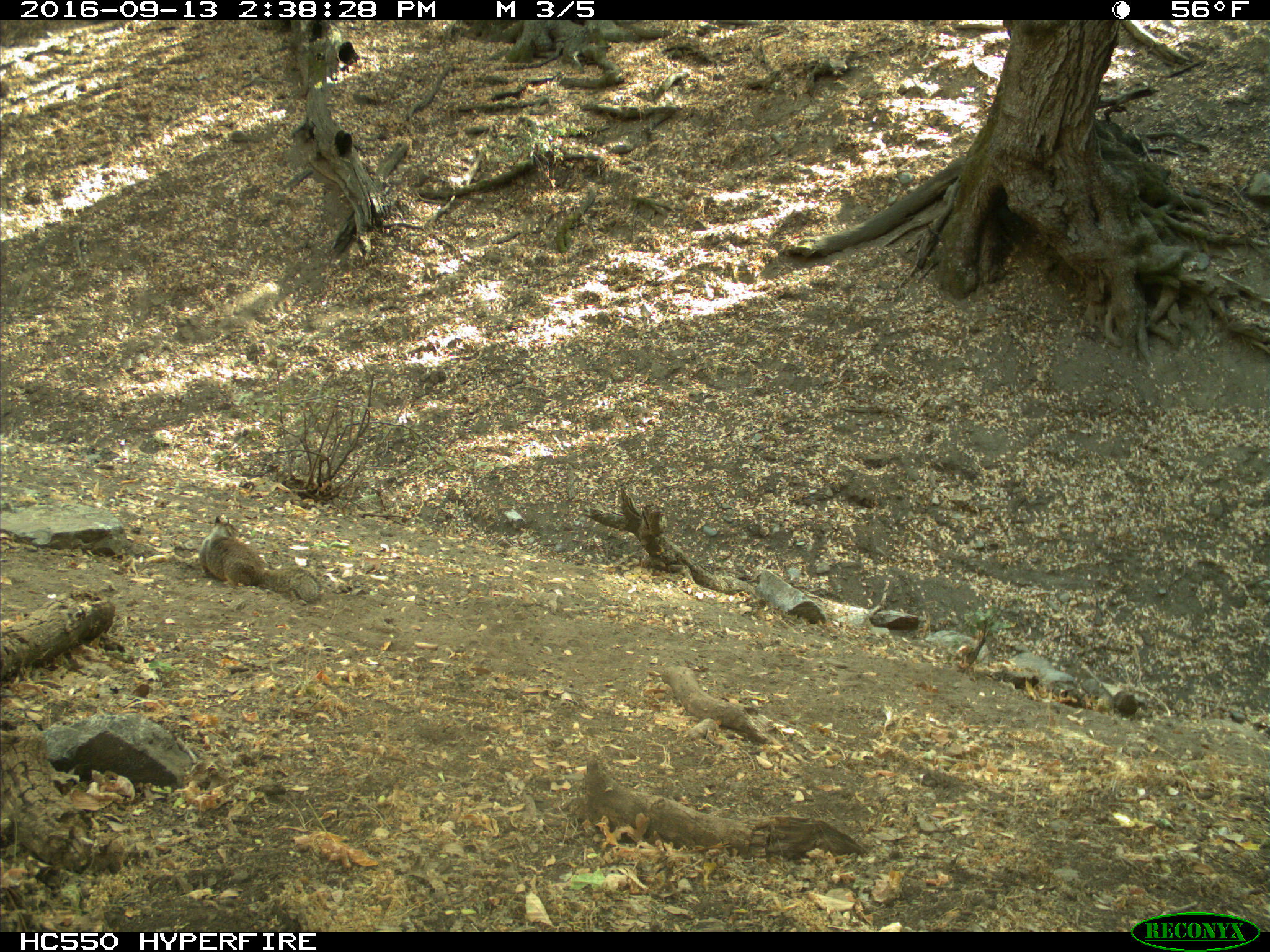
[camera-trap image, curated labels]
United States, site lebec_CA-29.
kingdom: Animalia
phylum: Chordata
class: Mammalia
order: Rodentia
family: Sciuridae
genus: Otospermophilus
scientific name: Otospermophilus beecheyi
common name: california ground squirrel